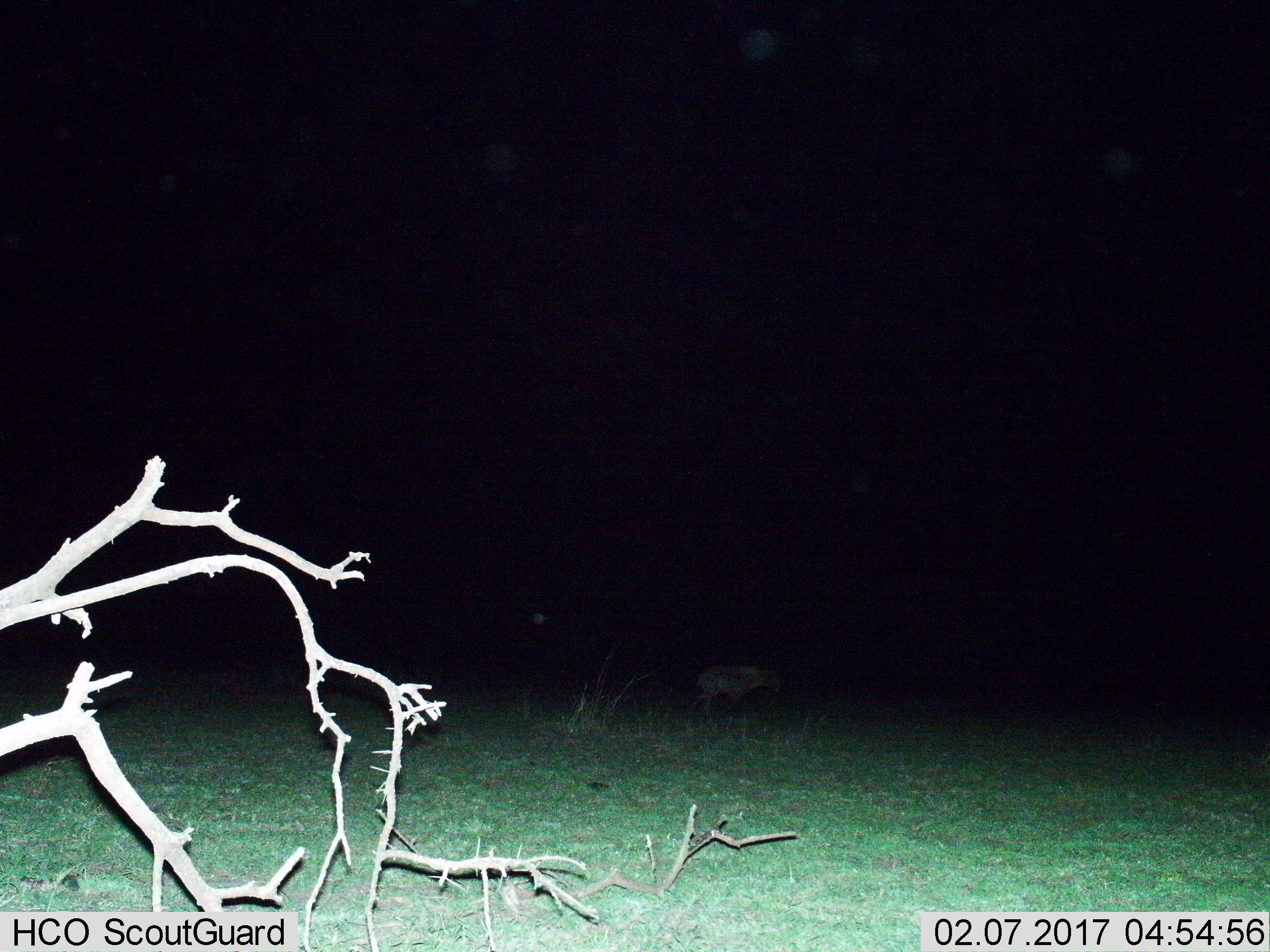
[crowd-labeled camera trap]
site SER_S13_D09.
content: unidentified animal